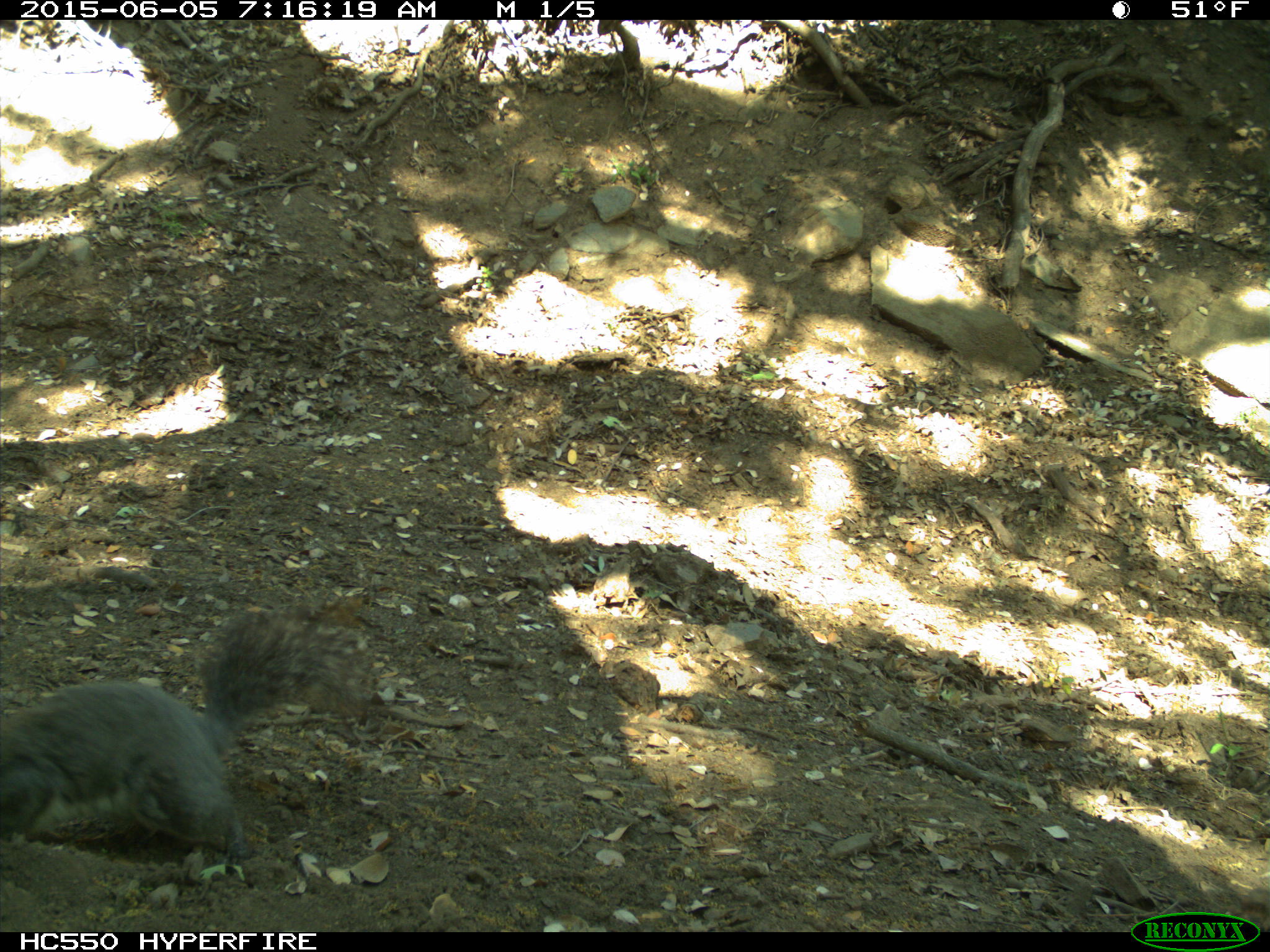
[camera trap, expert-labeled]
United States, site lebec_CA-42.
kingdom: Animalia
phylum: Chordata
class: Mammalia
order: Rodentia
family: Sciuridae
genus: Sciurus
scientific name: Sciurus carolinensis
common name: eastern gray squirrel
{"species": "Sciurus carolinensis (eastern gray squirrel)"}